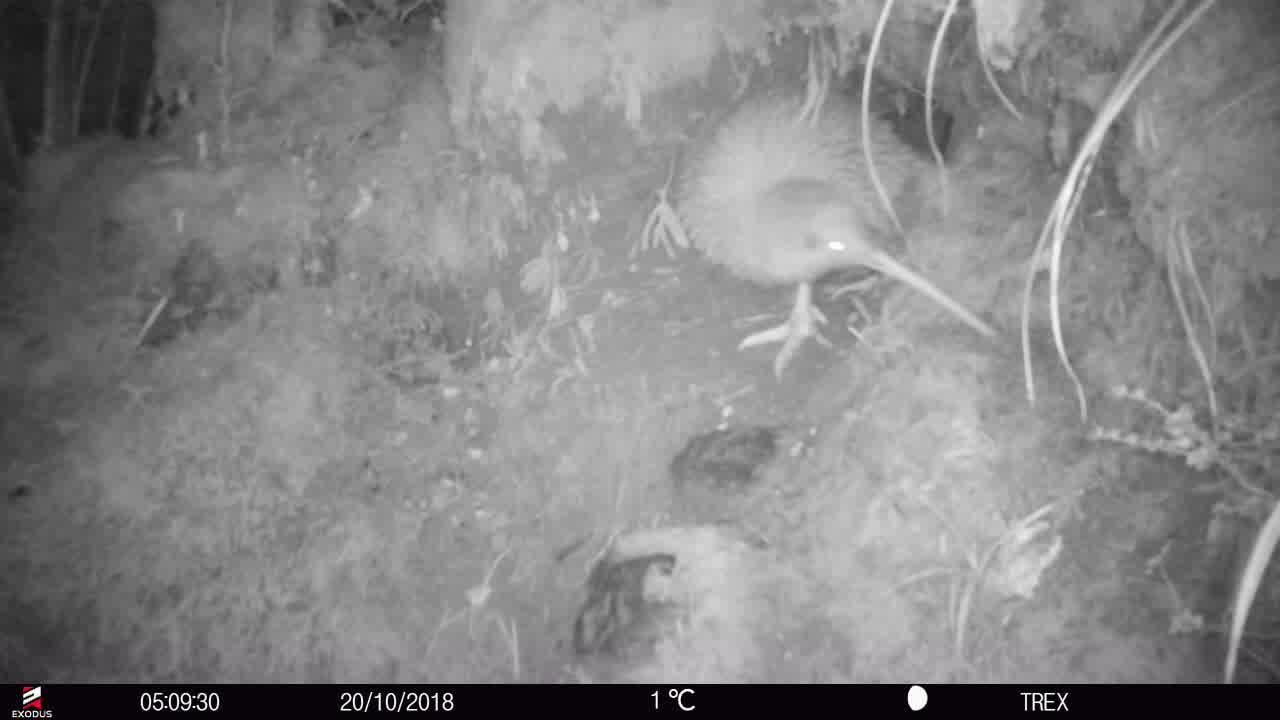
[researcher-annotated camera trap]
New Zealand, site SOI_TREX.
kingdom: Animalia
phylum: Chordata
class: Aves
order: Apterygiformes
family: Apterygidae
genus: Apteryx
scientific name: Apteryx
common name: kiwi